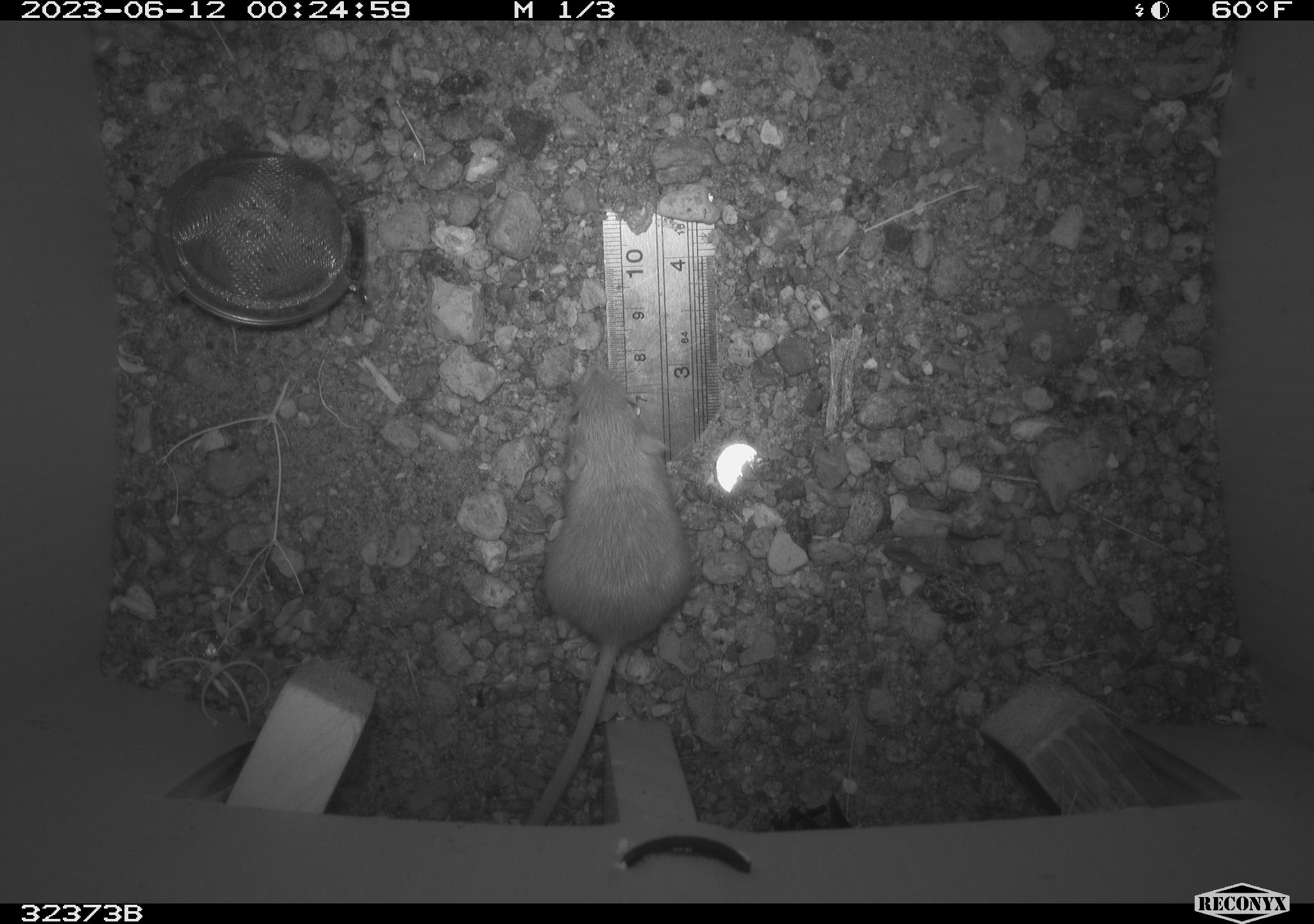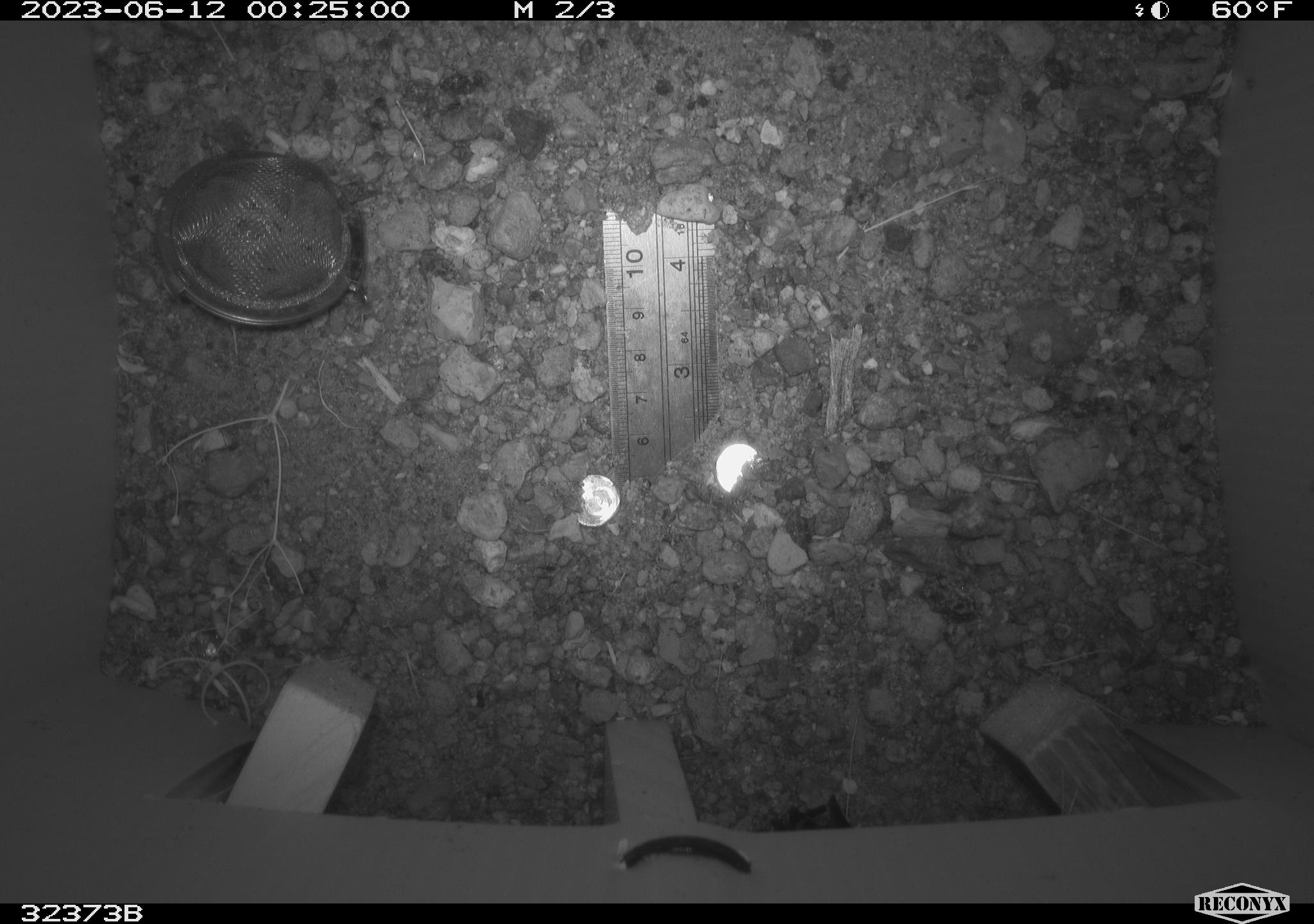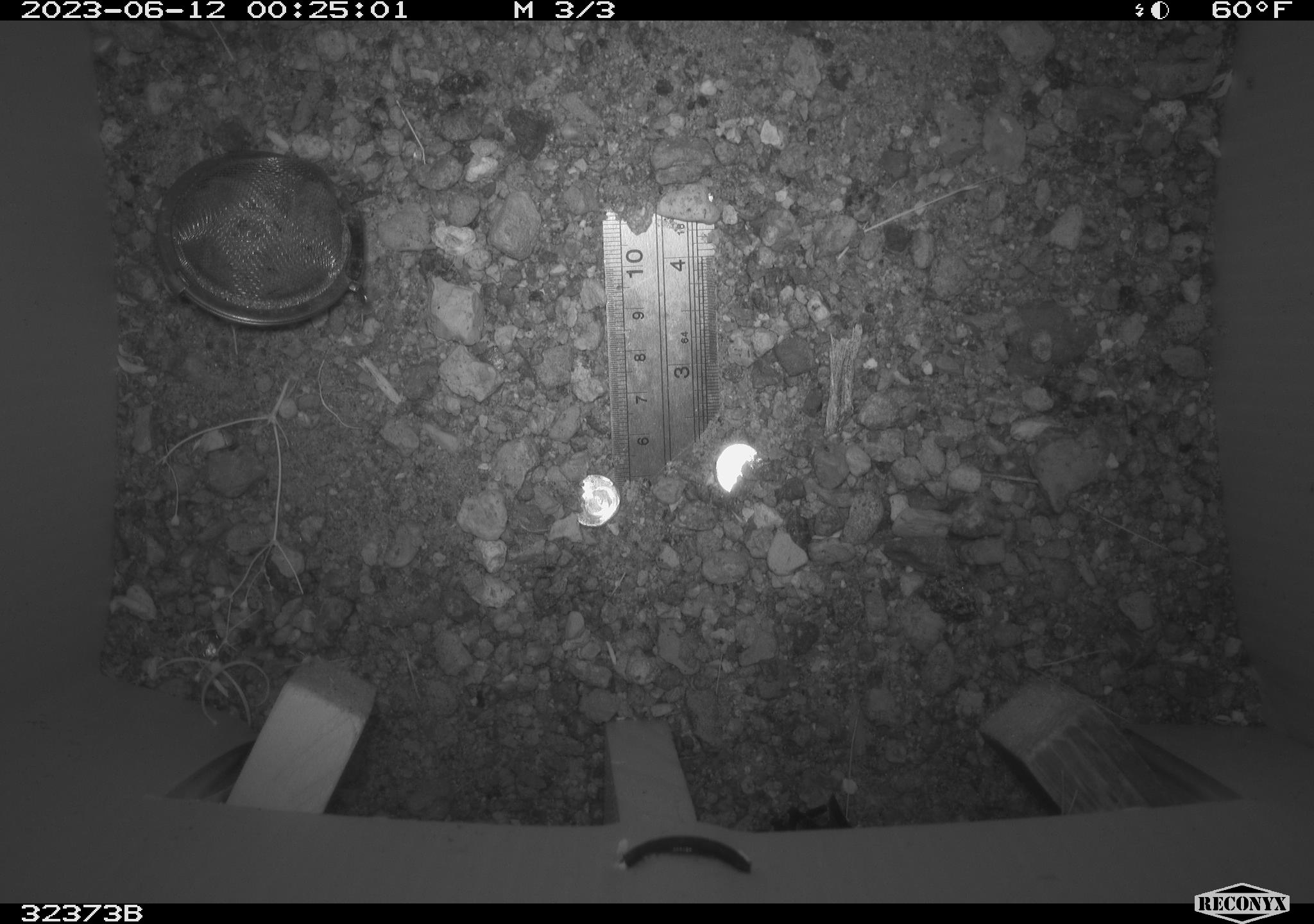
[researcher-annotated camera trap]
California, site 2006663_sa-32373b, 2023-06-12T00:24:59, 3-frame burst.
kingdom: Animalia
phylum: Chordata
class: Mammalia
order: Rodentia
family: Heteromyidae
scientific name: Heteromyidae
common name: kangaroo rats and pocket mice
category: heteromyidae family